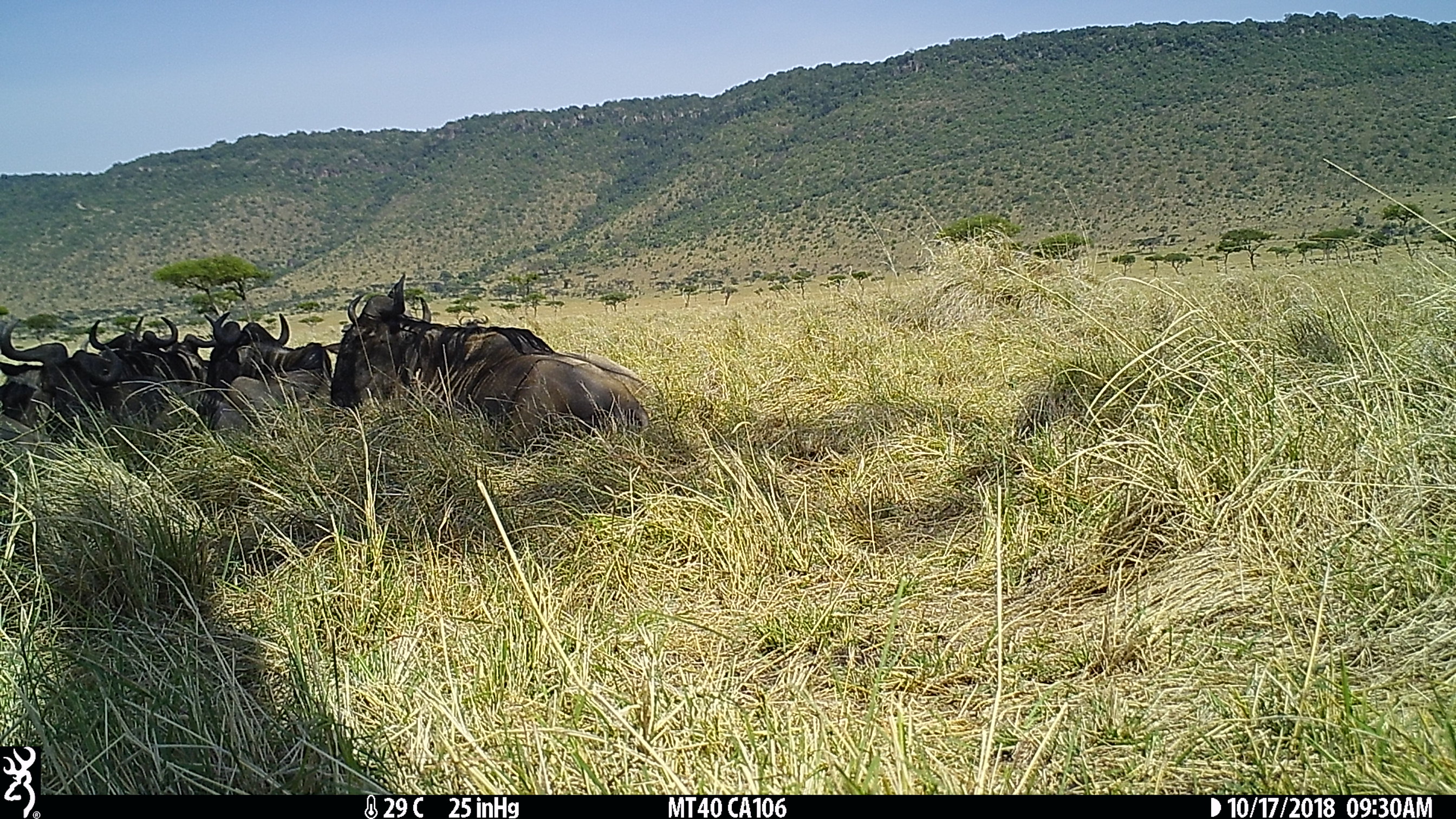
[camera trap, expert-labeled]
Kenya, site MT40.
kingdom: Animalia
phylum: Chordata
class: Mammalia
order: Artiodactyla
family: Bovidae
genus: Connochaetes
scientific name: Connochaetes taurinus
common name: blue wildebeest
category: wildebeest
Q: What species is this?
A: Wildebeest (blue wildebeest) (Connochaetes taurinus).